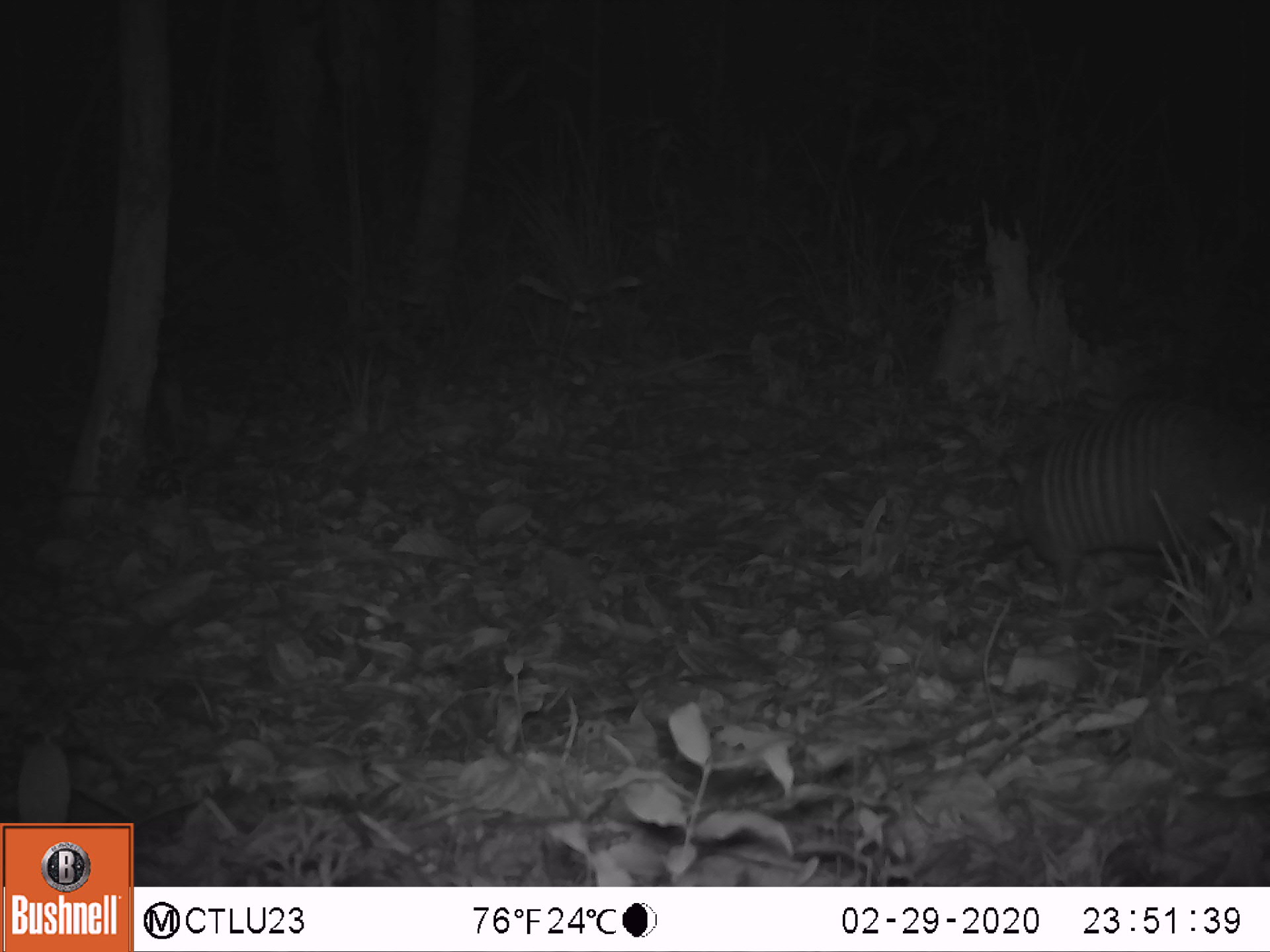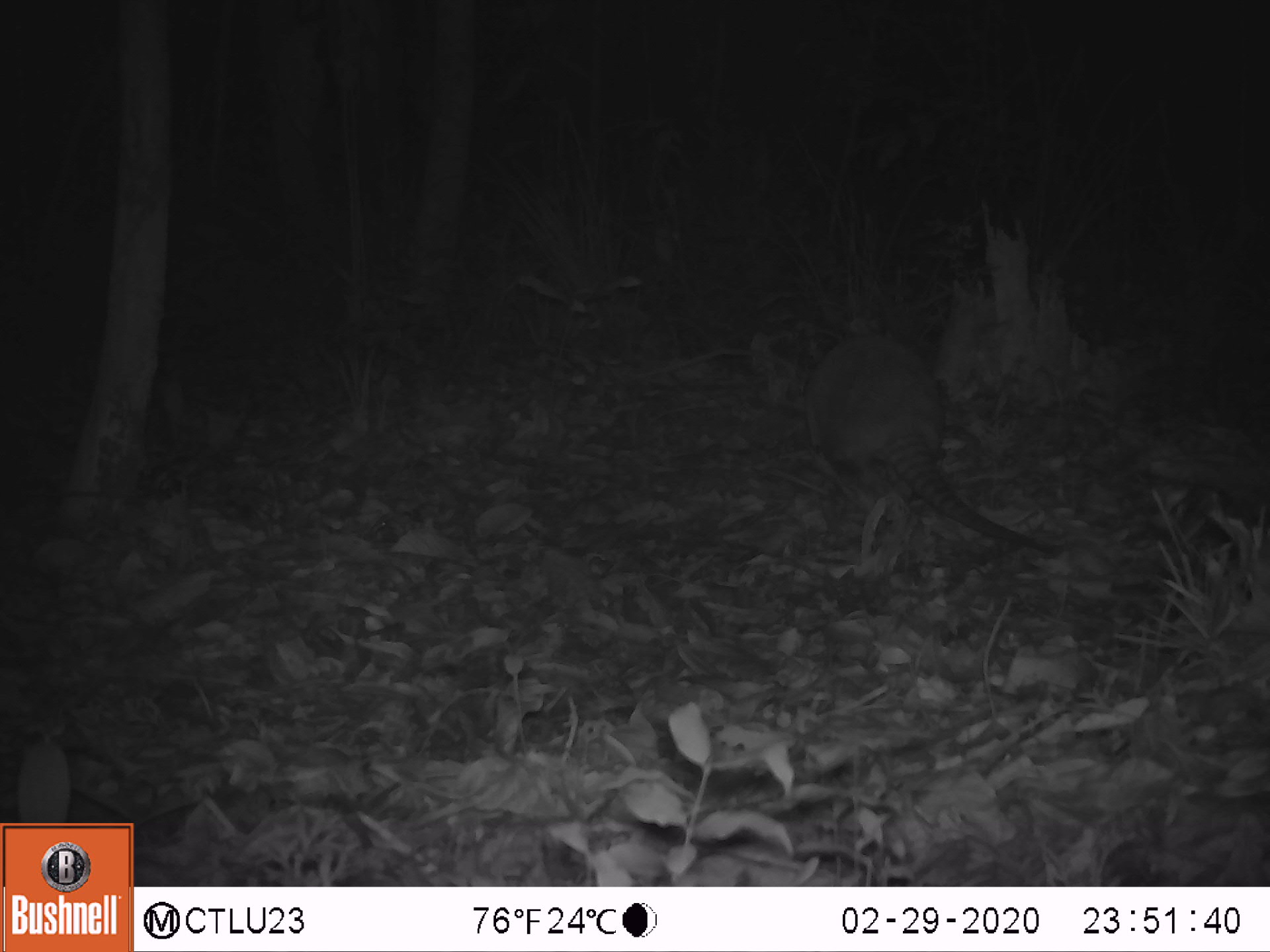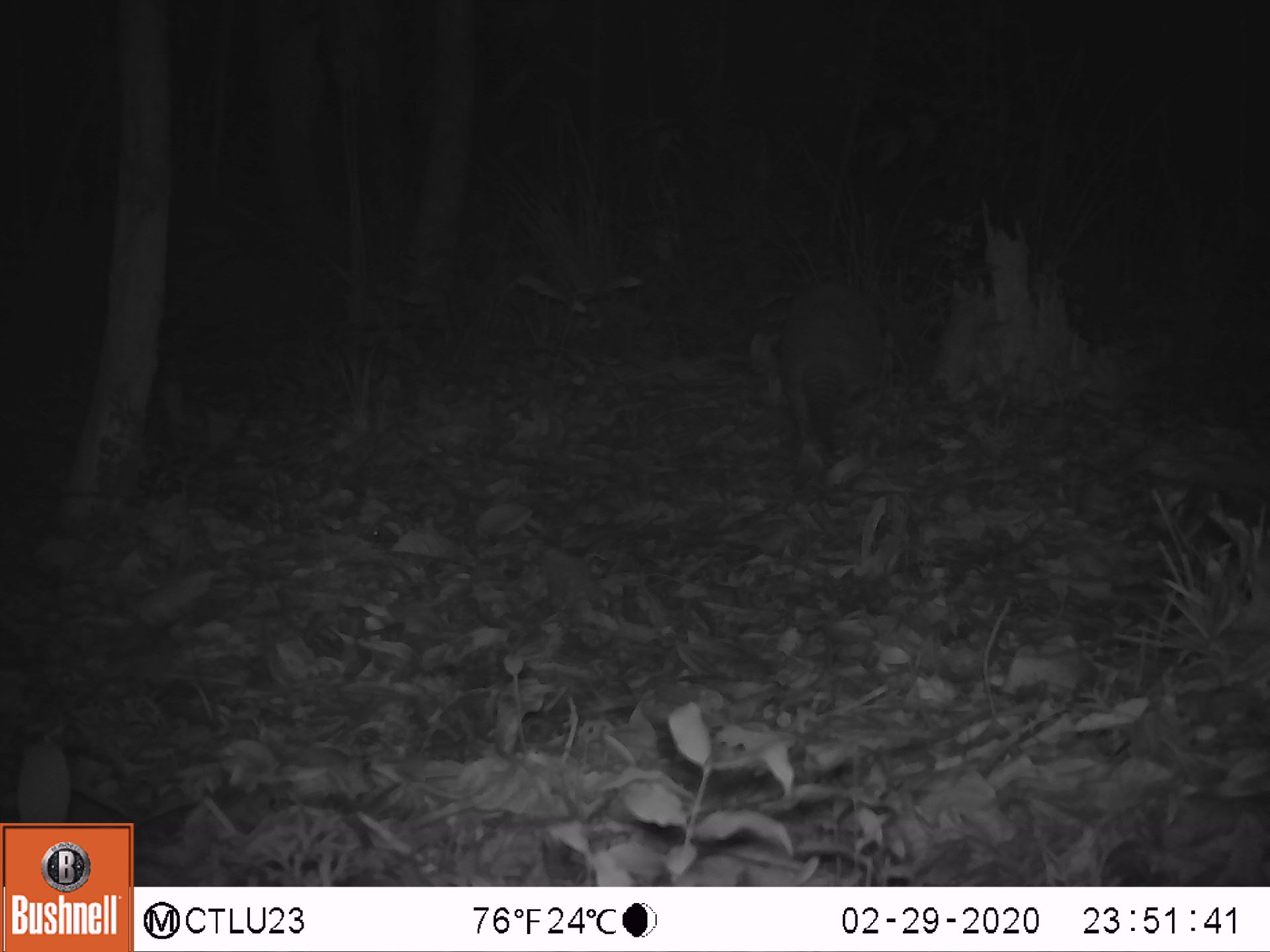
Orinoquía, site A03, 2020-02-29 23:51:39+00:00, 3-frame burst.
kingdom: Animalia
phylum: Chordata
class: Mammalia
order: Cingulata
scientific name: Cingulata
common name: armadillo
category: unknown armadillo